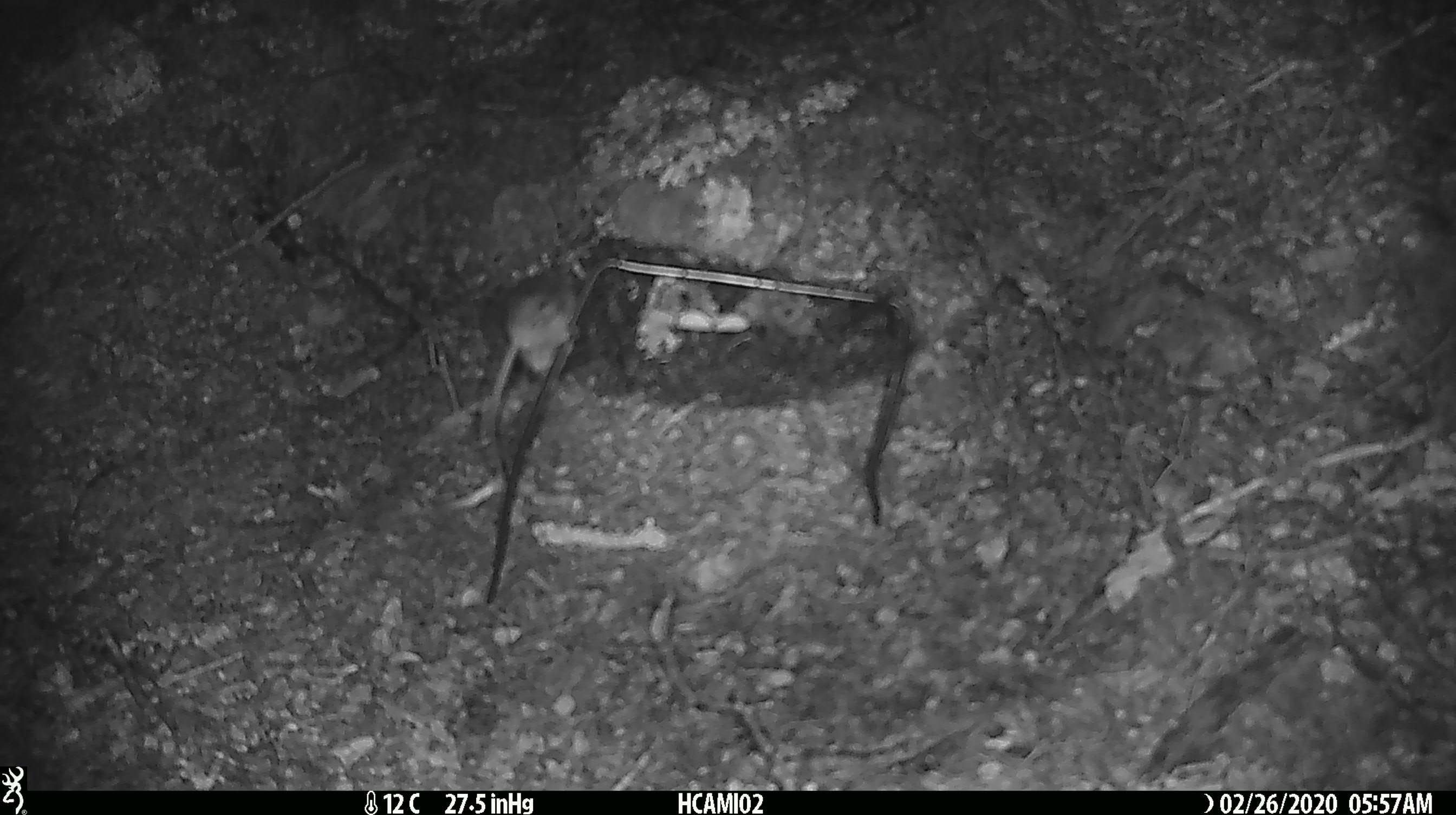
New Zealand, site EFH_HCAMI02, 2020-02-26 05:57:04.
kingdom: Animalia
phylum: Chordata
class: Mammalia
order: Rodentia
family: Muridae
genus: Mus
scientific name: Mus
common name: mouse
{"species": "mouse (Mus)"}